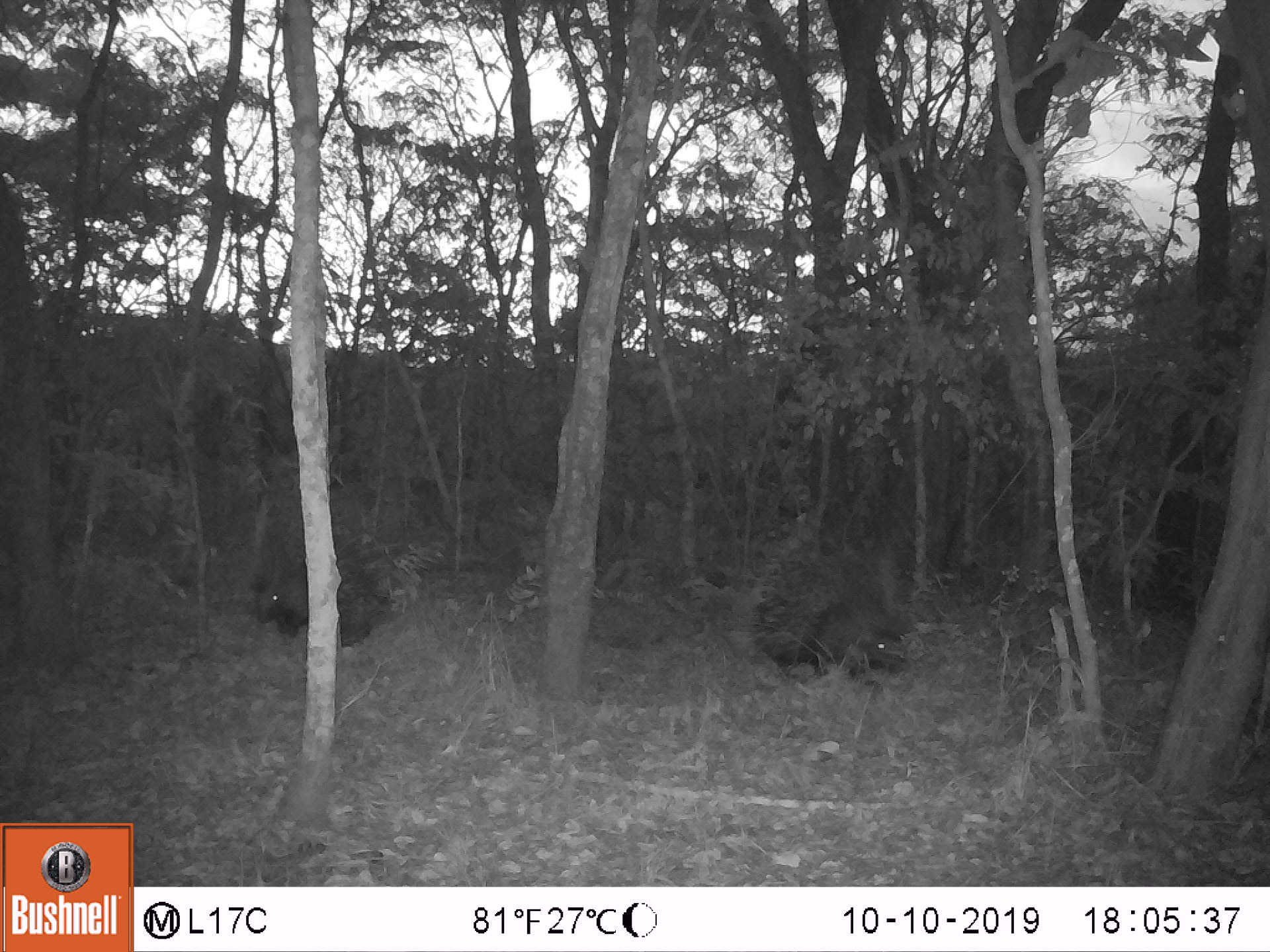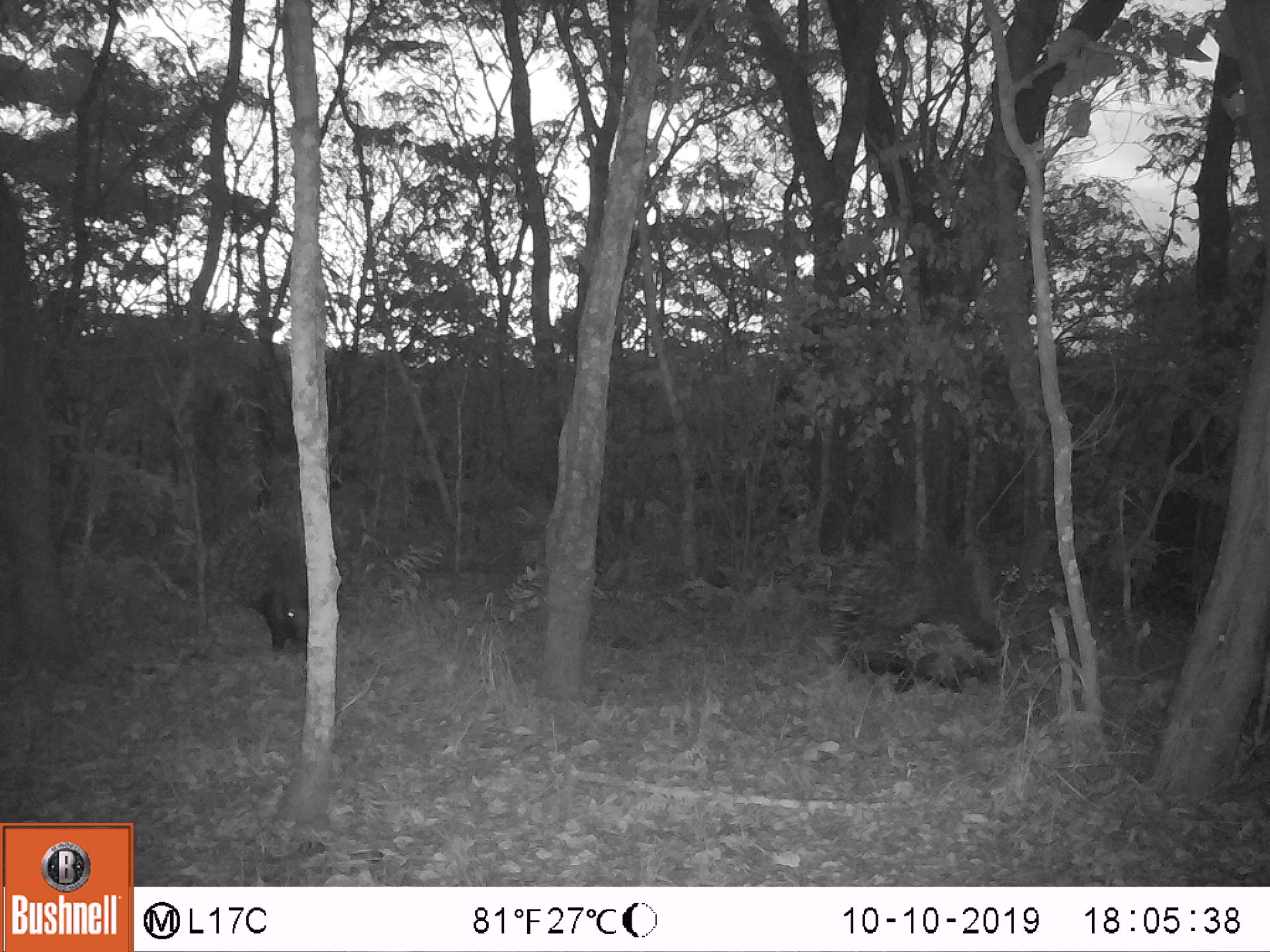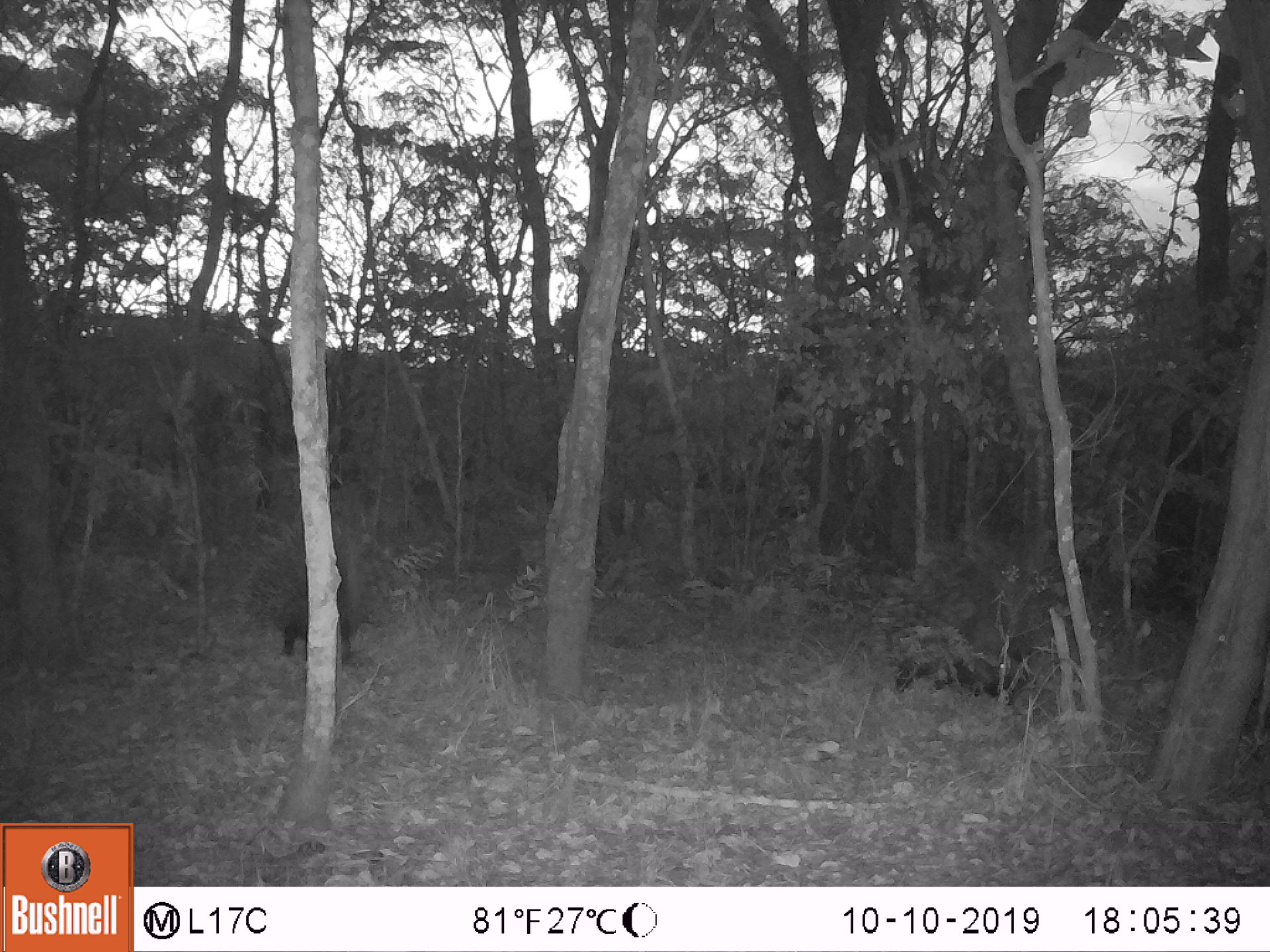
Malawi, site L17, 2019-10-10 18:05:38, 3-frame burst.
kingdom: Animalia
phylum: Chordata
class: Mammalia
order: Rodentia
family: Hystricidae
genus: Hystrix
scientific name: Hystrix africaeaustralis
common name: cape porcupine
Cape porcupine (Hystrix africaeaustralis), count 2.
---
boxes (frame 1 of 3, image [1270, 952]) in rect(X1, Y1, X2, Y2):
cape porcupine: rect(733, 523, 916, 683); rect(243, 505, 394, 644)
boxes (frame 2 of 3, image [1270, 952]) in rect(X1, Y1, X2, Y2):
cape porcupine: rect(826, 555, 1017, 690); rect(238, 500, 325, 651)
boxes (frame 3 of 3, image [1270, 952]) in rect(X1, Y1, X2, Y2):
cape porcupine: rect(872, 535, 1040, 705); rect(244, 508, 374, 666)